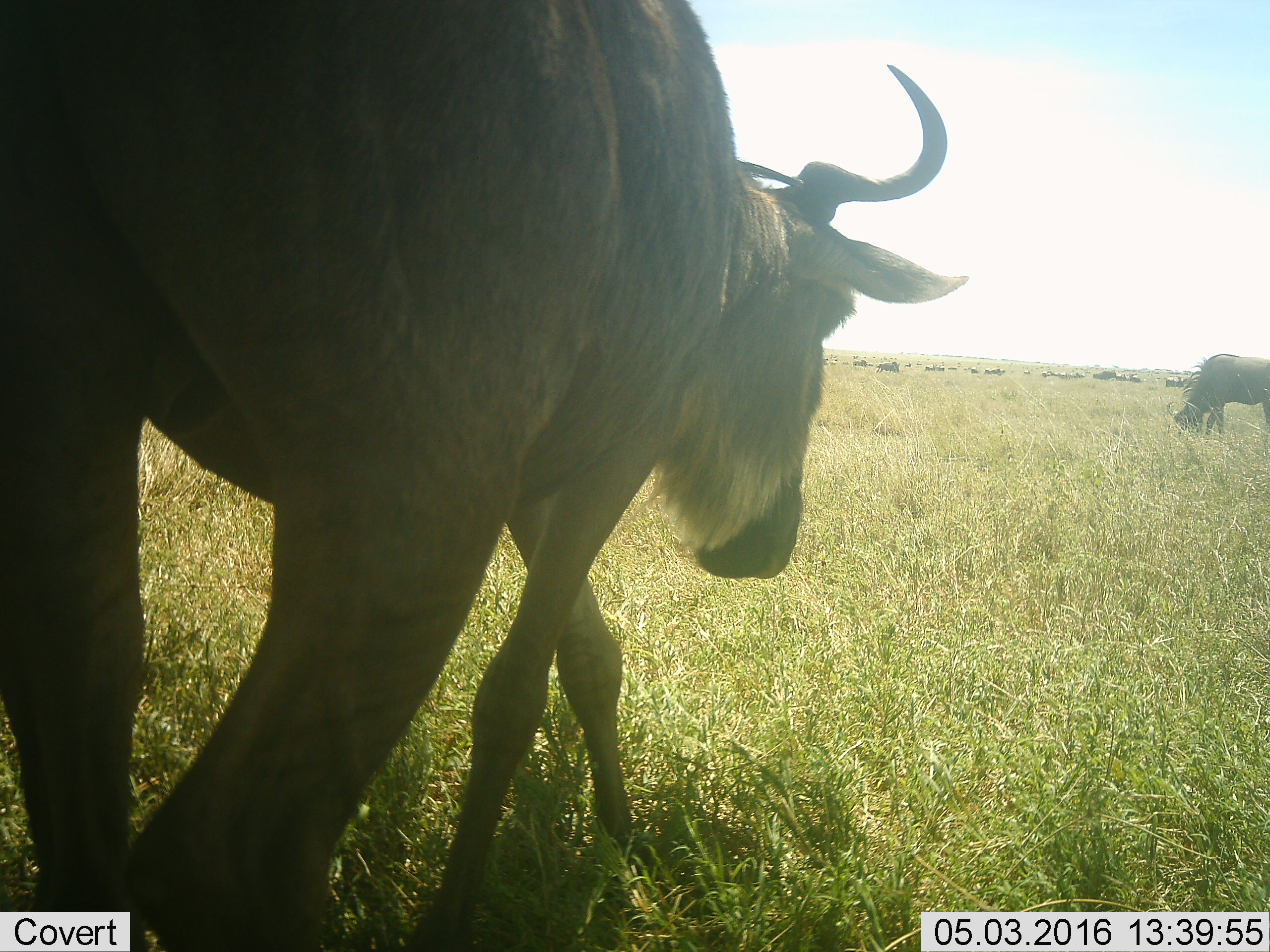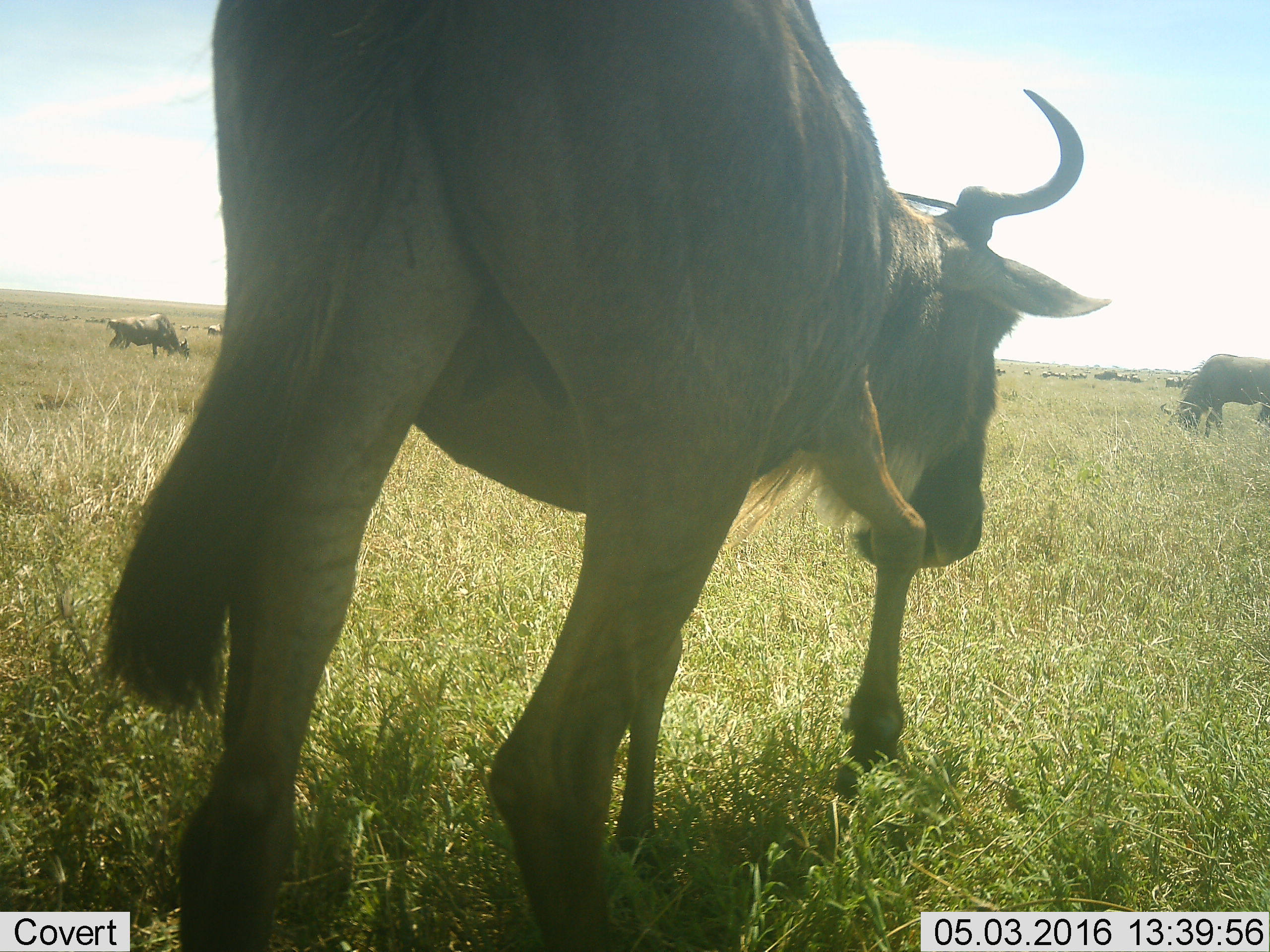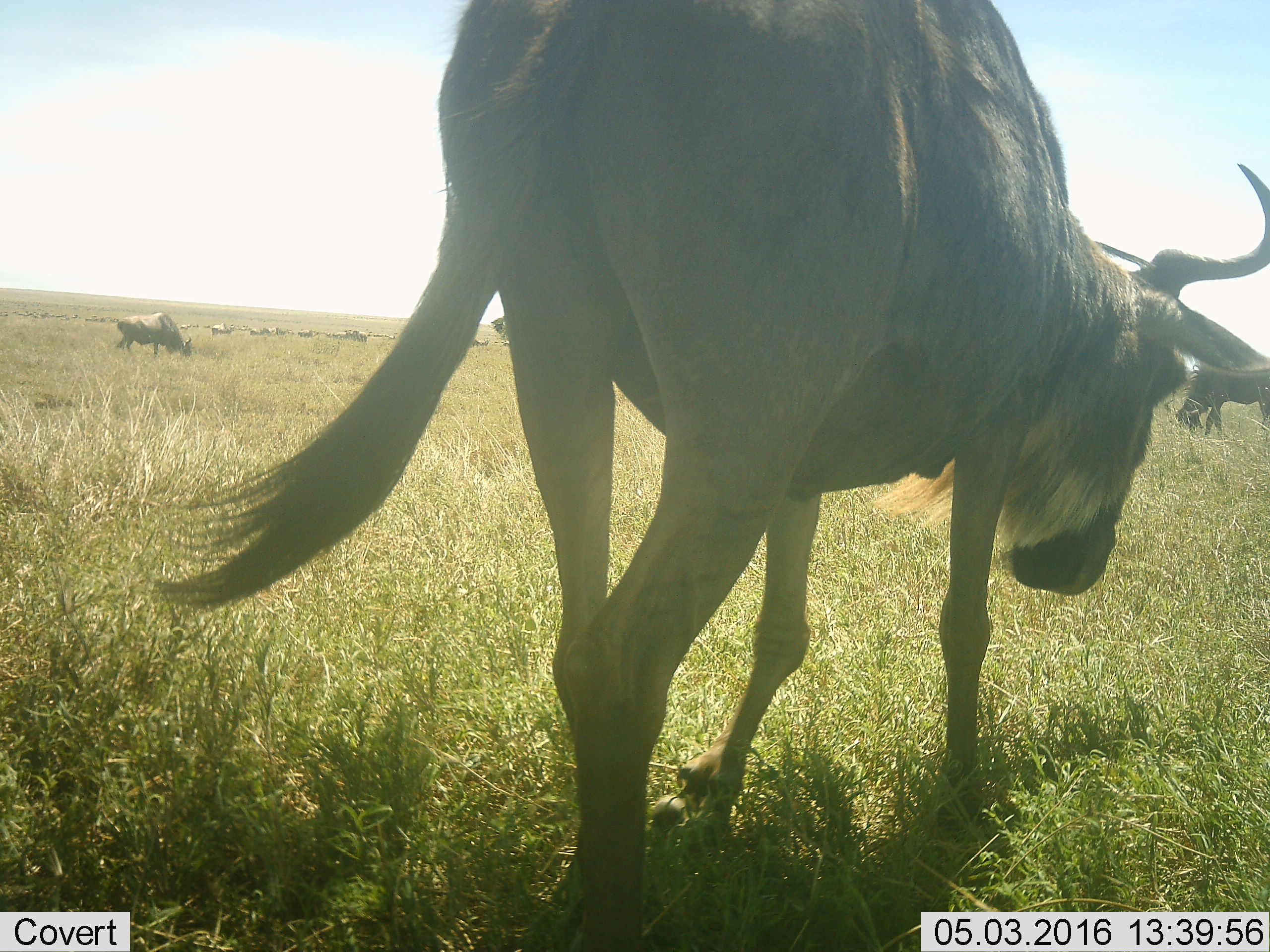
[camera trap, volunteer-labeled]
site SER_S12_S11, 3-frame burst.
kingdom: Animalia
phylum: Chordata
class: Mammalia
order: Artiodactyla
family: Bovidae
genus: Connochaetes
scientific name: Connochaetes taurinus taurinus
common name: blue wildebeest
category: wildebeestblue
Wildebeestblue (blue wildebeest) (Connochaetes taurinus taurinus), count 11-50. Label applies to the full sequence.